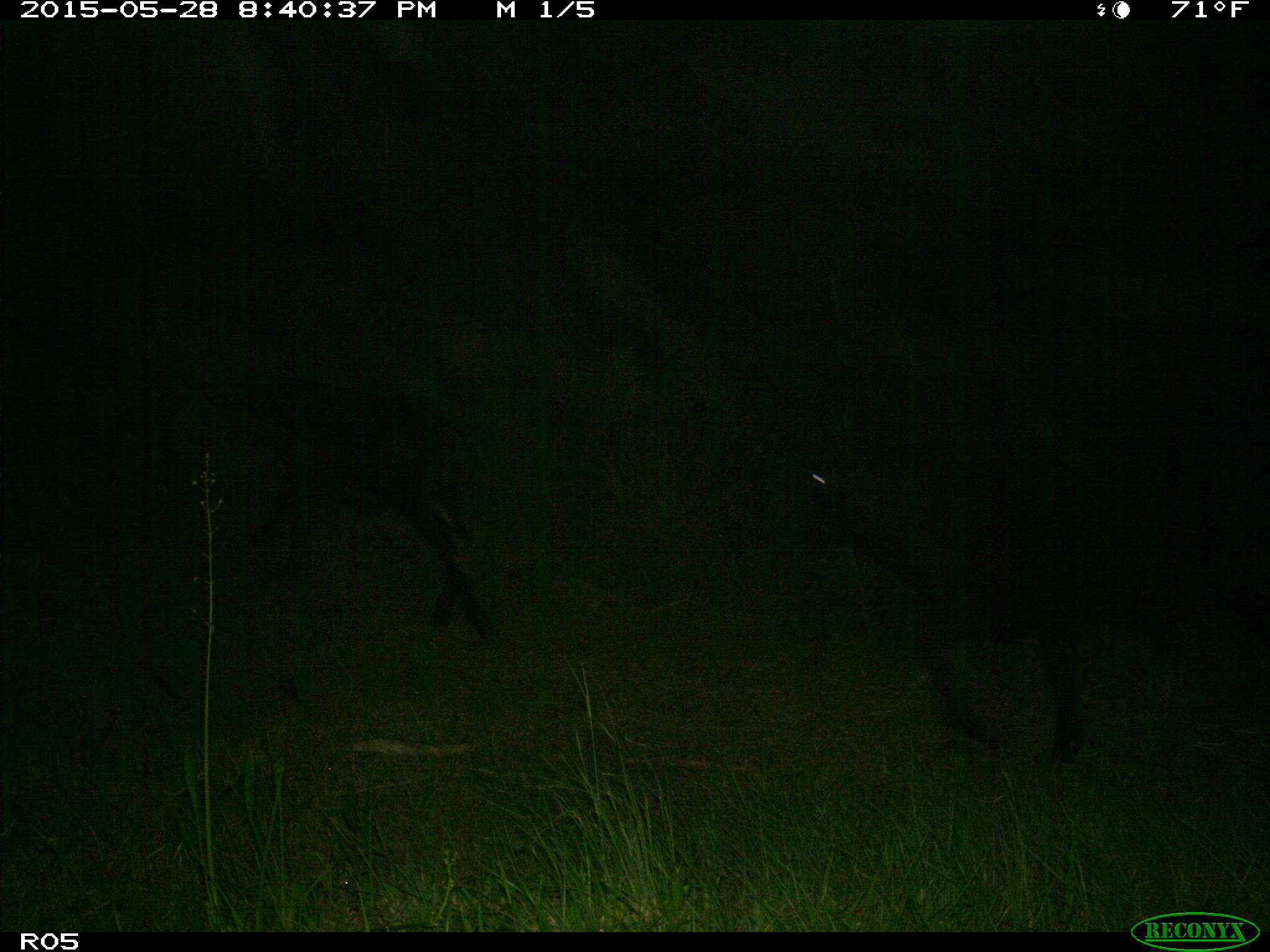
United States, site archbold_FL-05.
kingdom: Animalia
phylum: Chordata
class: Mammalia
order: Artiodactyla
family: Bovidae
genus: Bos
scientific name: Bos taurus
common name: domestic cow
Bos taurus (domestic cow).